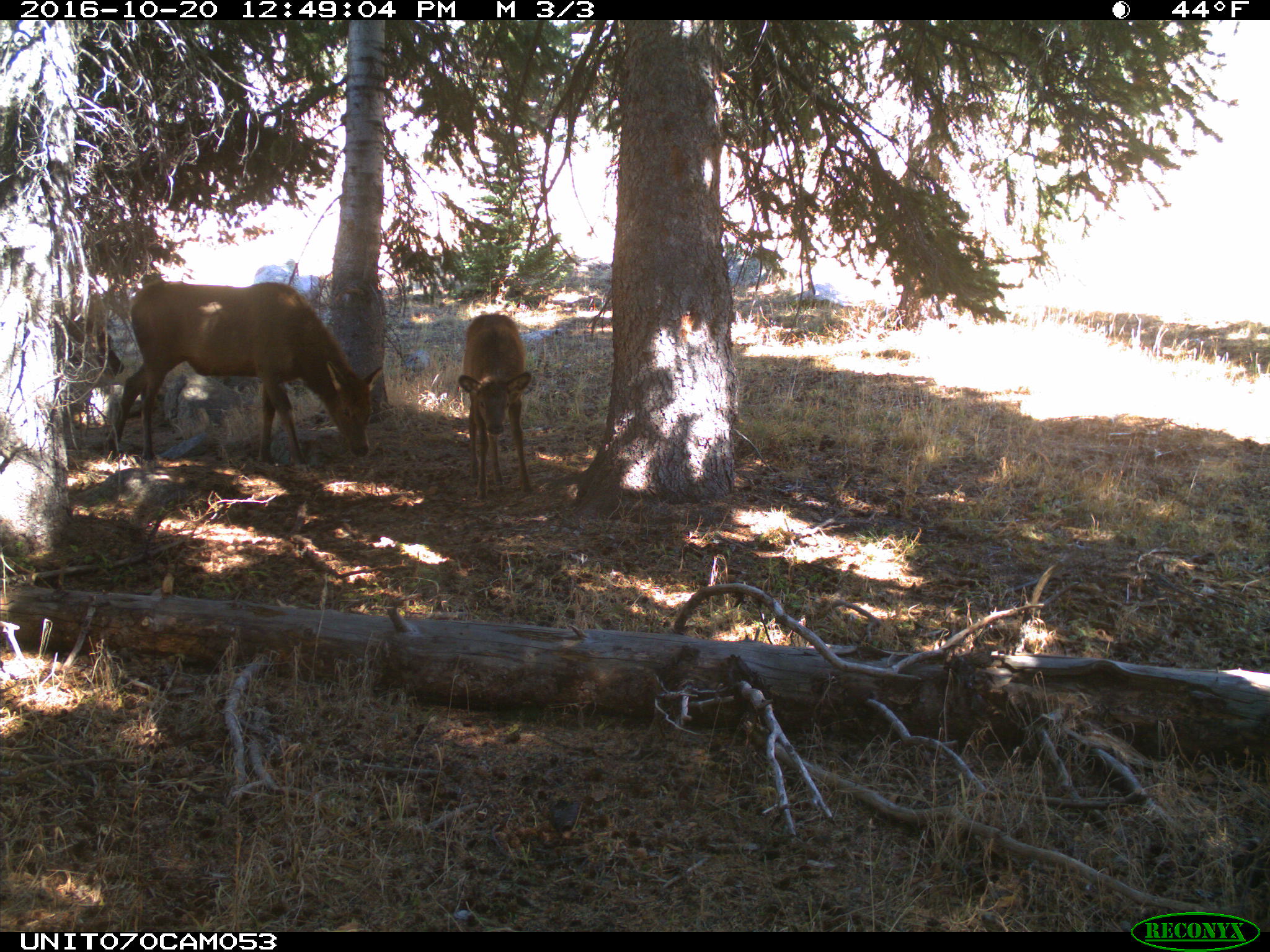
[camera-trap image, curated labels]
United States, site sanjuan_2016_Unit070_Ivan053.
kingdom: Animalia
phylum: Chordata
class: Mammalia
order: Artiodactyla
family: Cervidae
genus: Cervus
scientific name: Cervus elaphus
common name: red deer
Cervus elaphus (red deer).